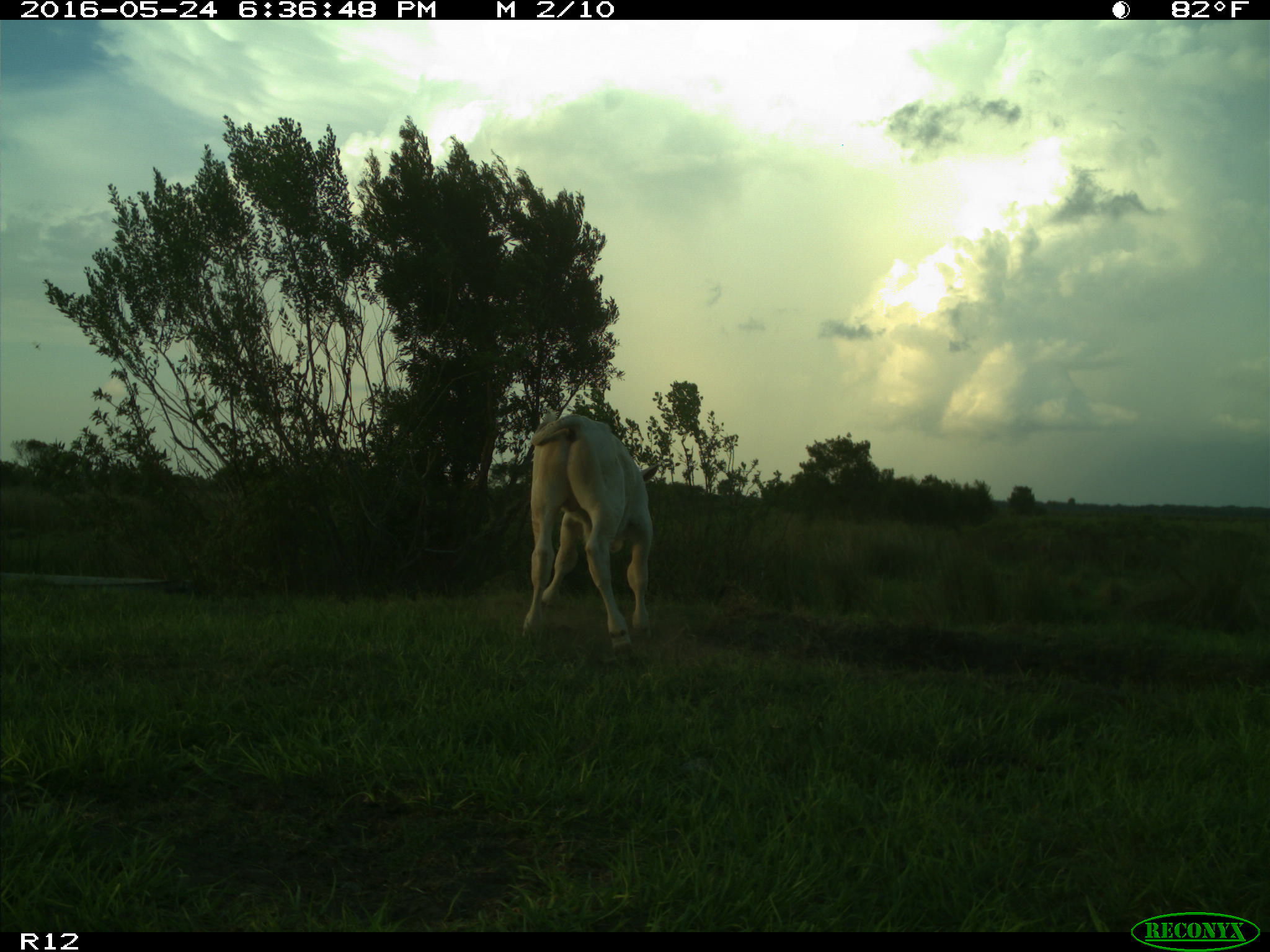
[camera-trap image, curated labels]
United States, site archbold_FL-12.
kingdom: Animalia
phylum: Chordata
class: Mammalia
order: Artiodactyla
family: Bovidae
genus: Bos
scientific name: Bos taurus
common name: domestic cow